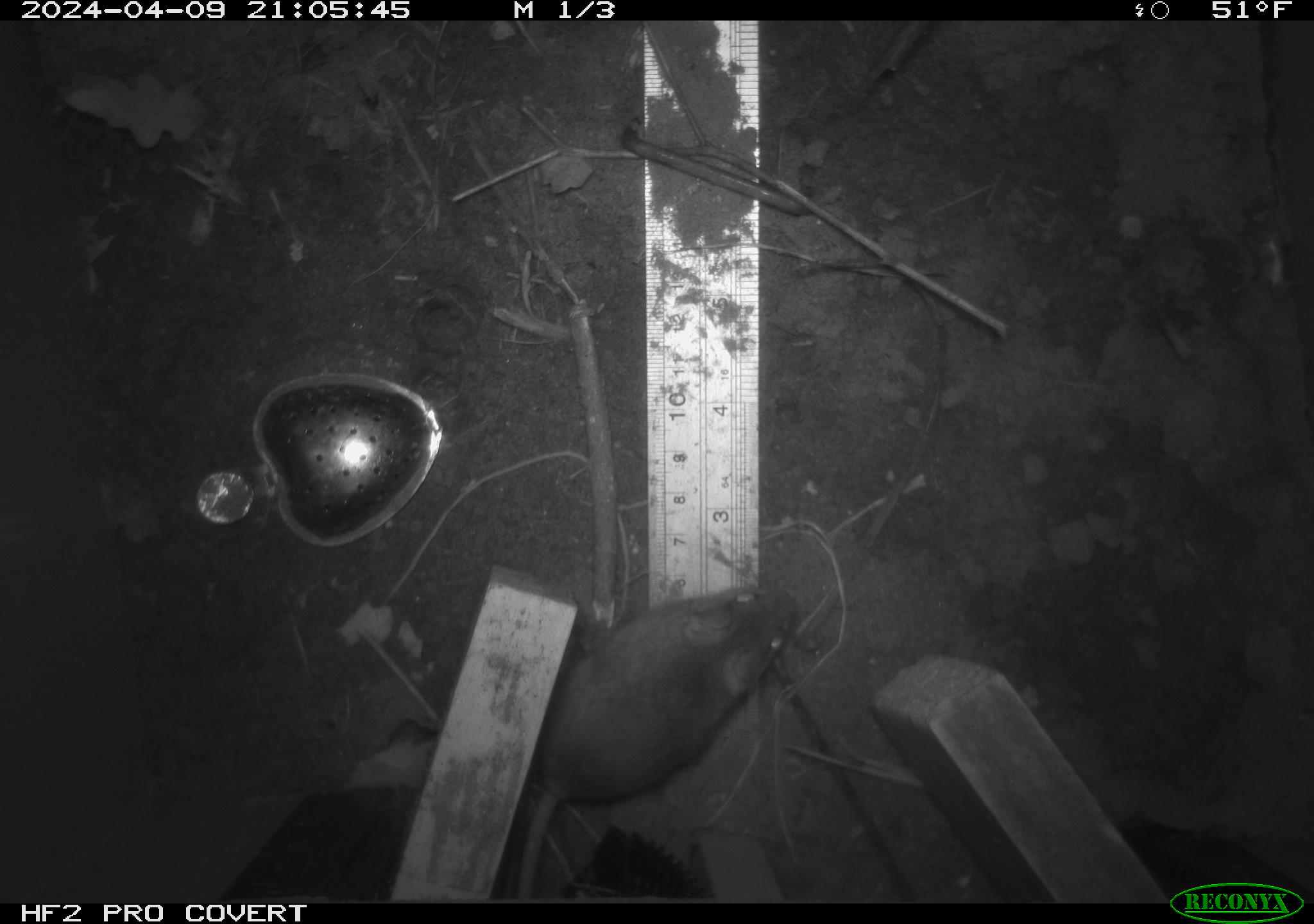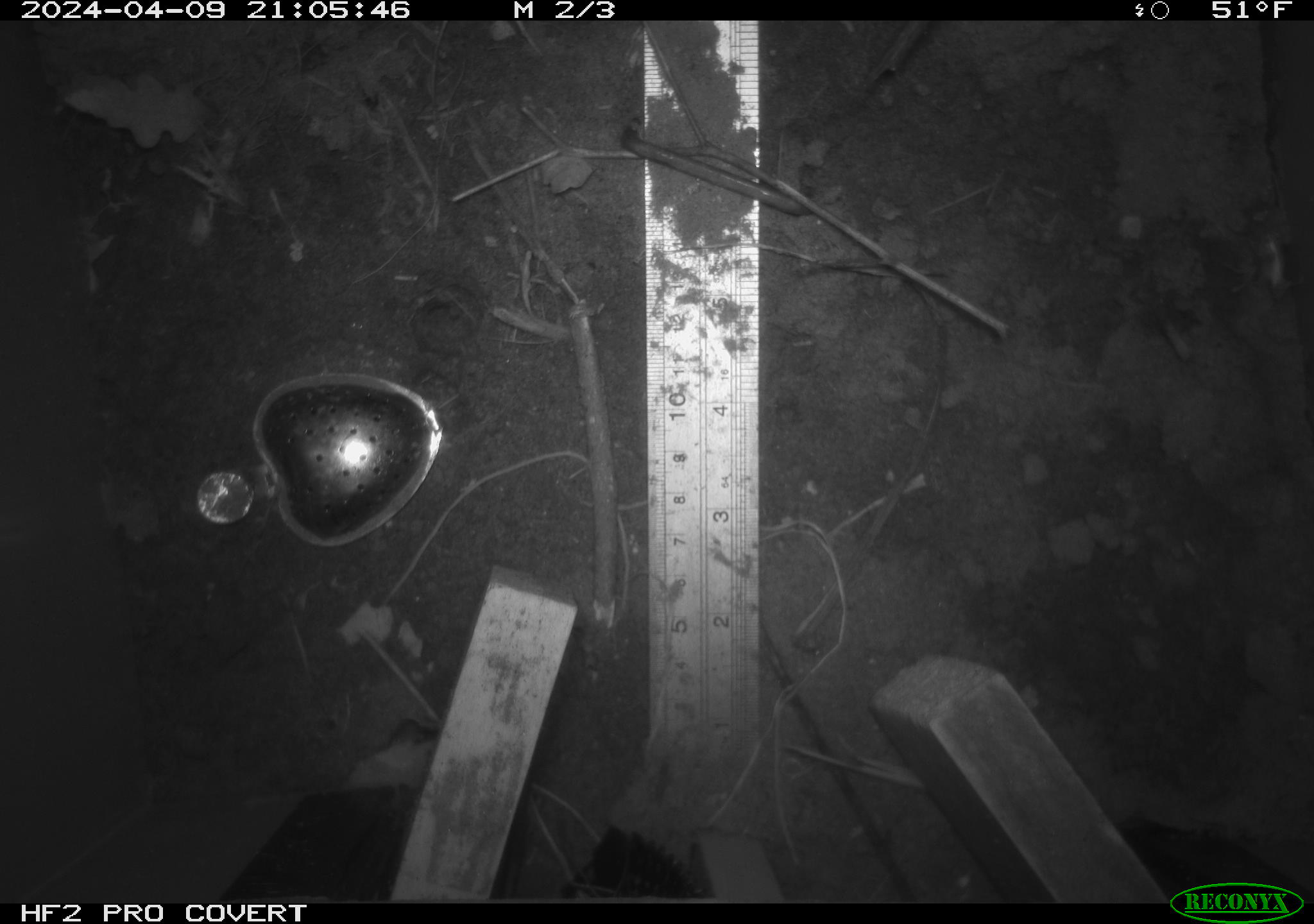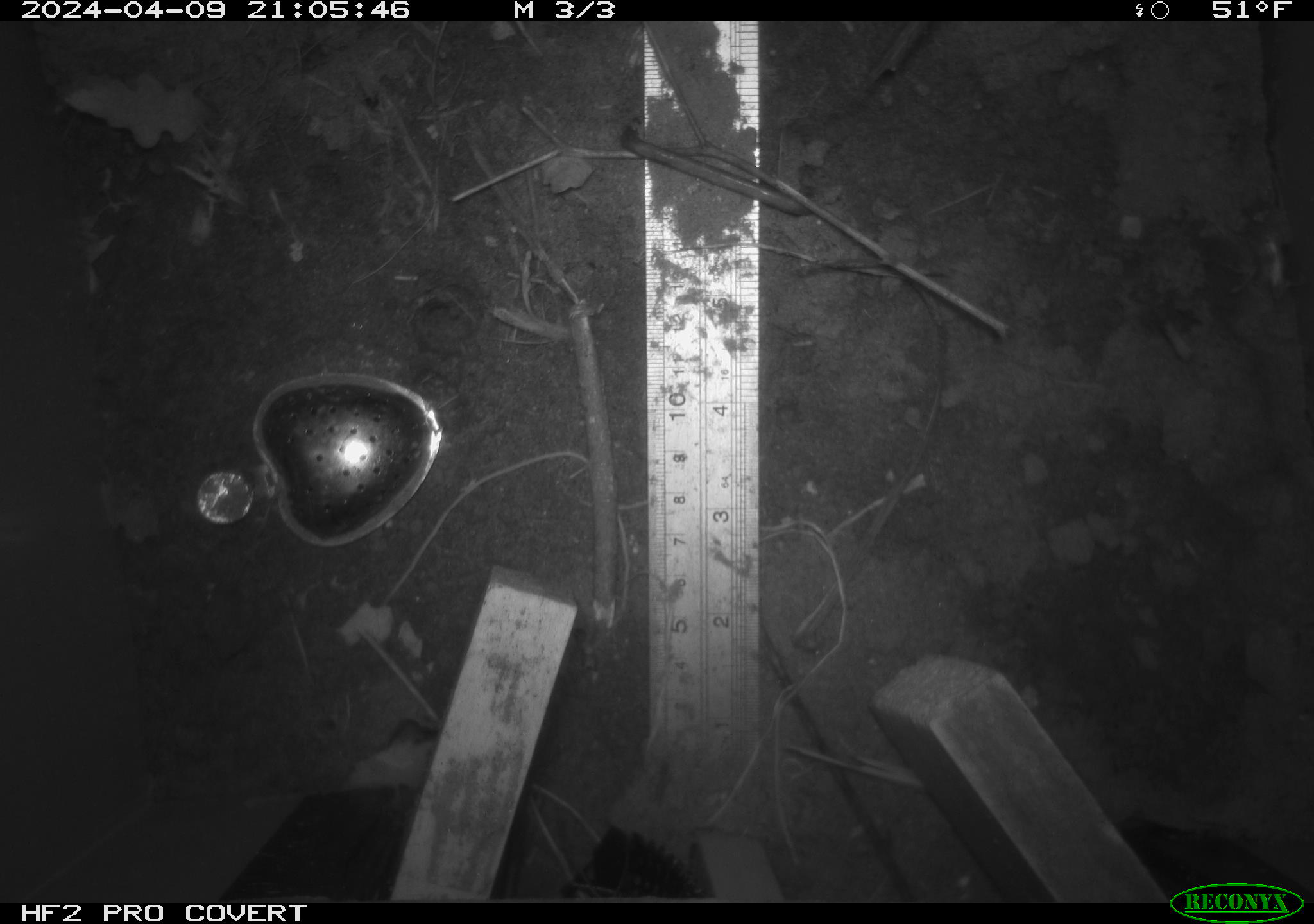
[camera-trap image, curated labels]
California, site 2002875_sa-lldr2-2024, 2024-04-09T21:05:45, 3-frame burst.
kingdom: Animalia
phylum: Chordata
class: Mammalia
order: Rodentia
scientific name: Rodentia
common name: rodent